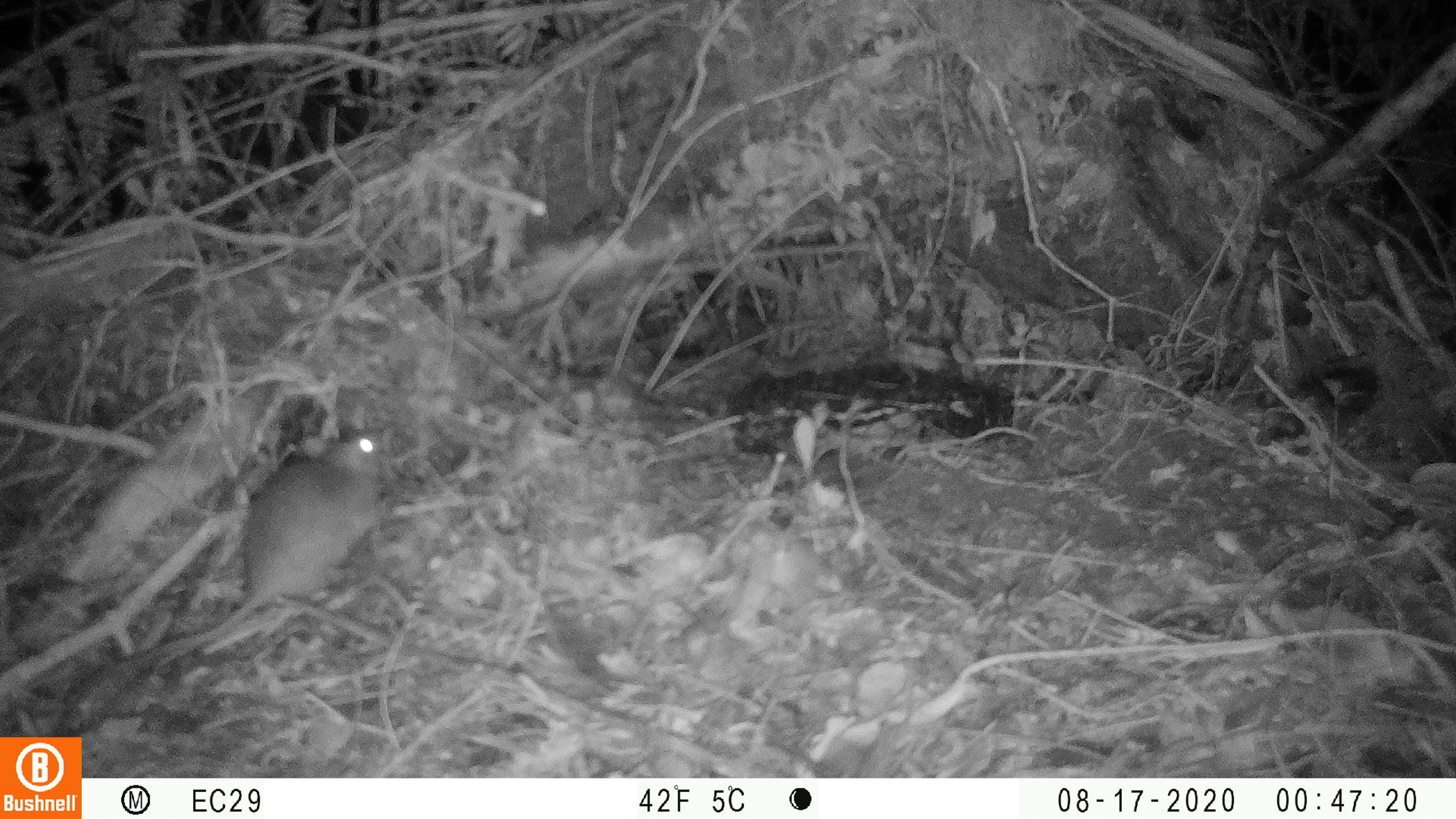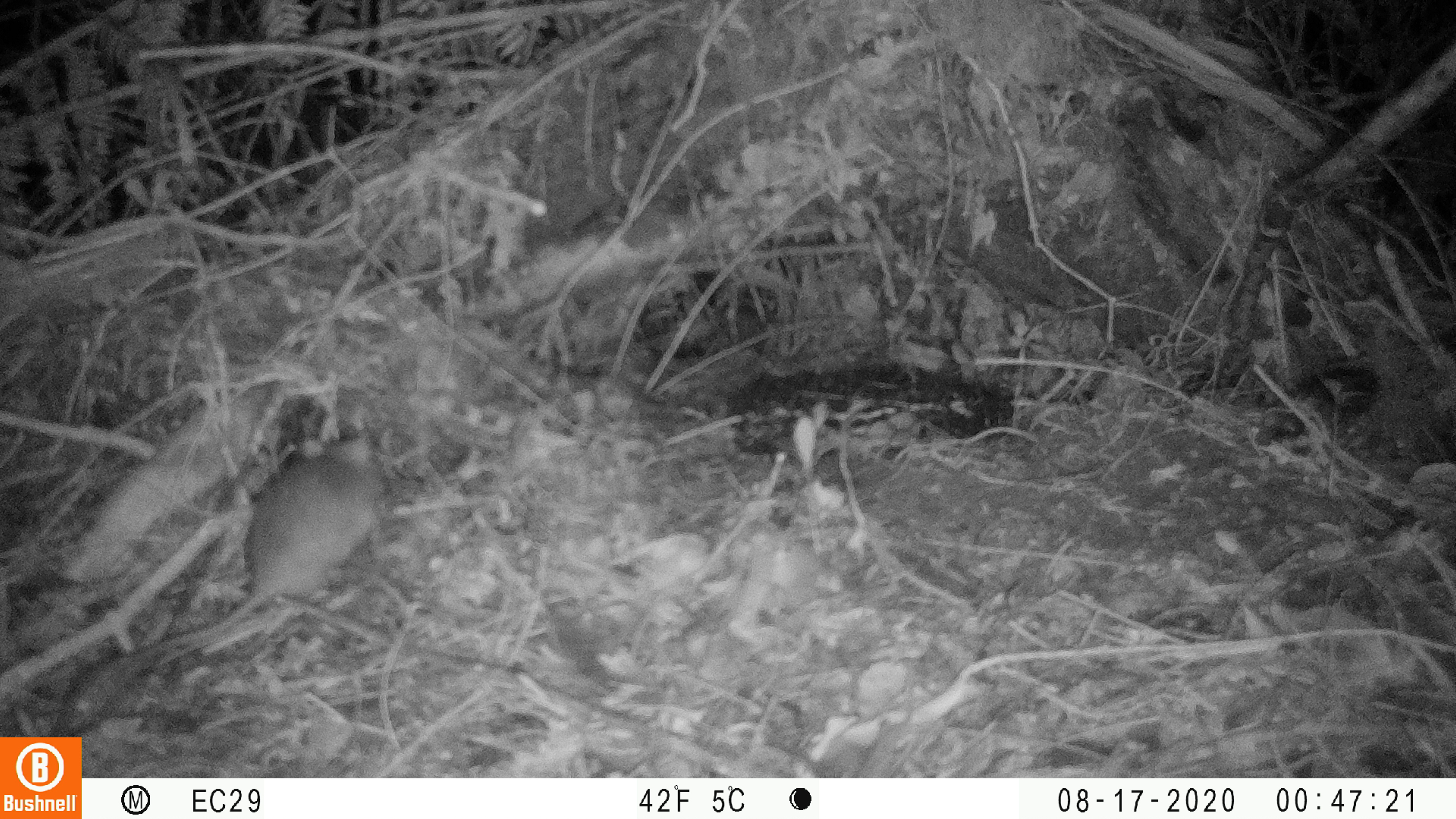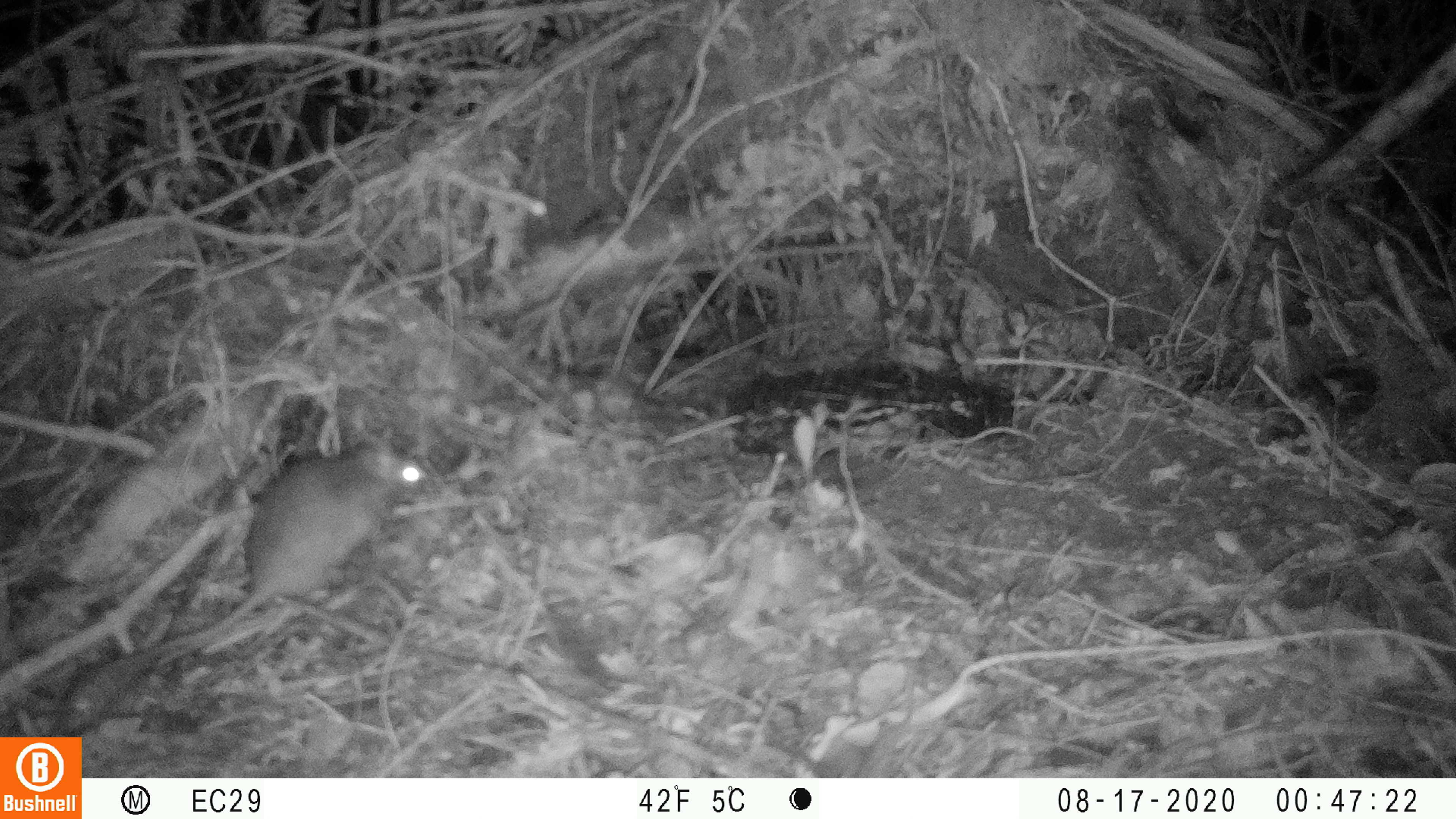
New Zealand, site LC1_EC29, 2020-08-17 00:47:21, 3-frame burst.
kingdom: Animalia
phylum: Chordata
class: Mammalia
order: Rodentia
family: Muridae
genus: Rattus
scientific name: Rattus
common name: rat